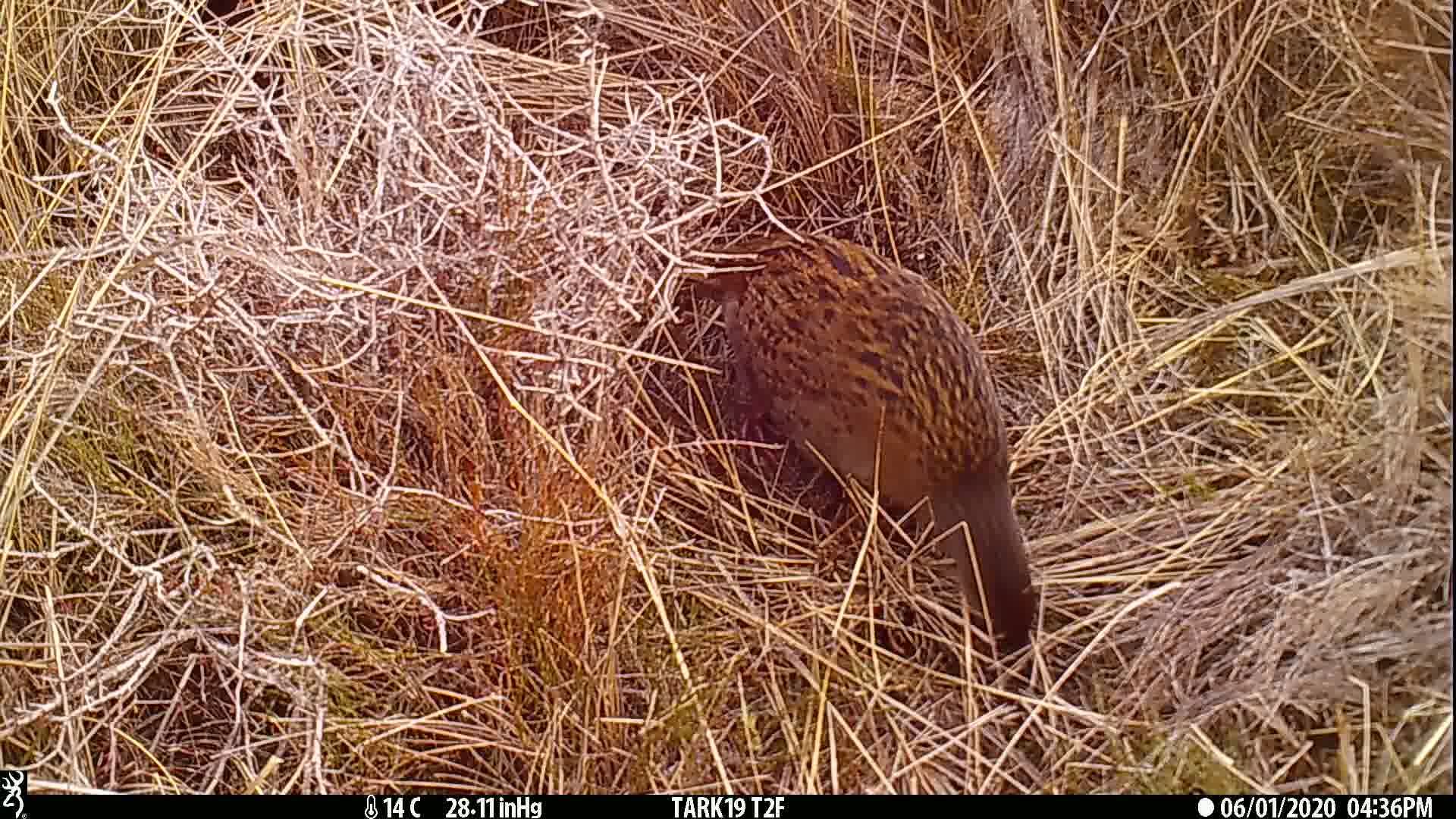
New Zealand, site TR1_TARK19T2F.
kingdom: Animalia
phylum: Chordata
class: Aves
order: Gruiformes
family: Rallidae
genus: Gallirallus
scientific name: Gallirallus australis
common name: weka